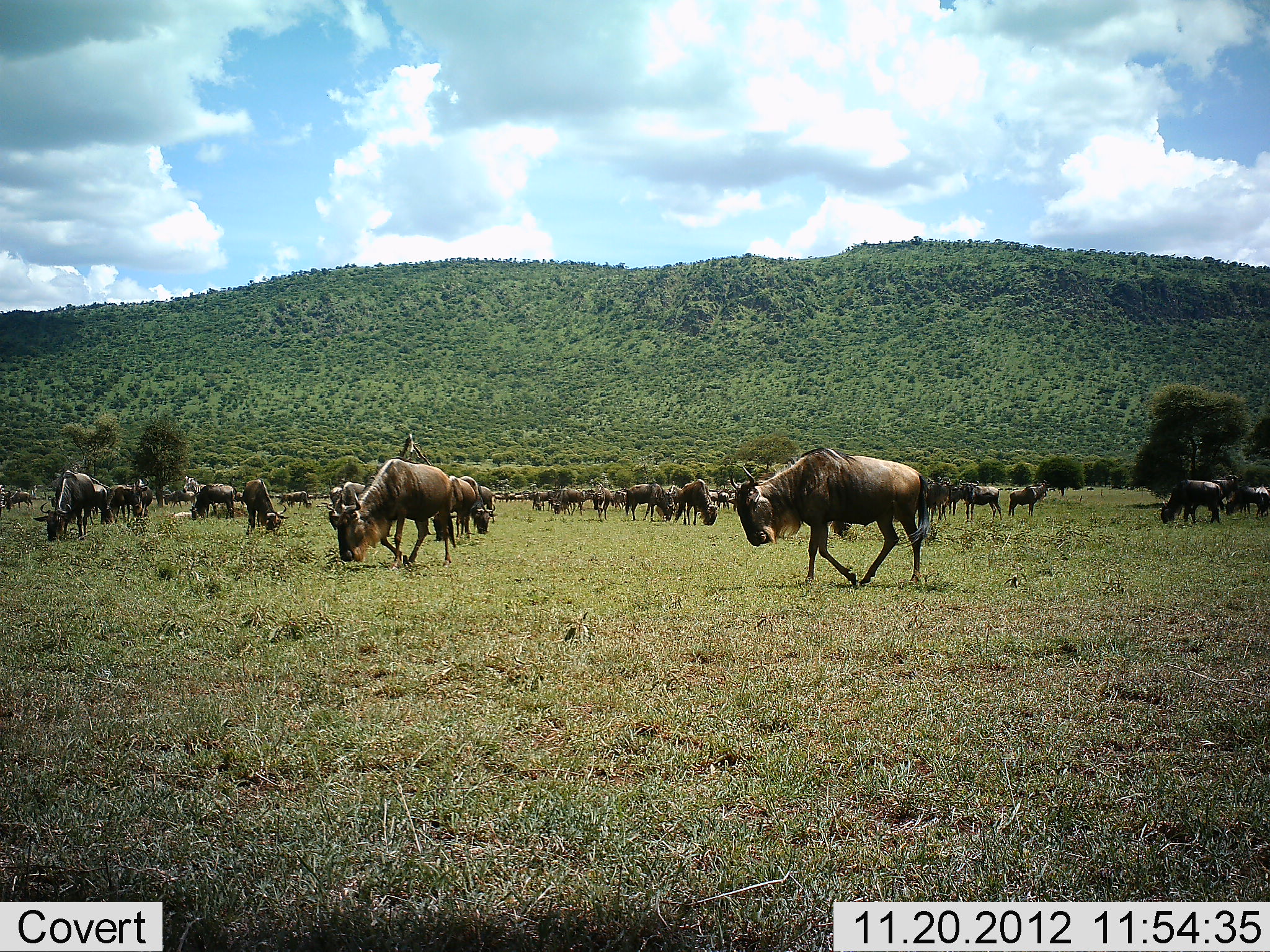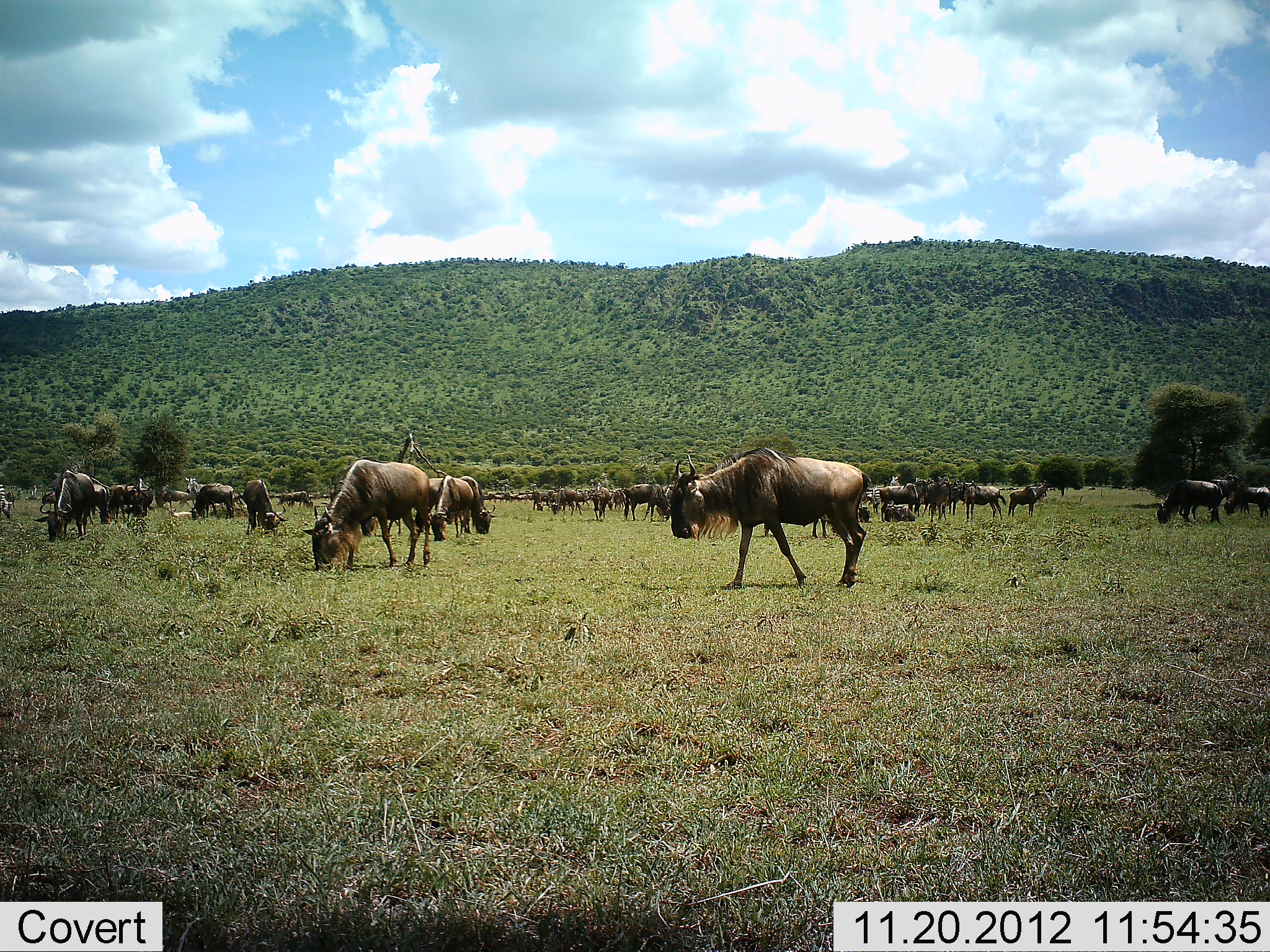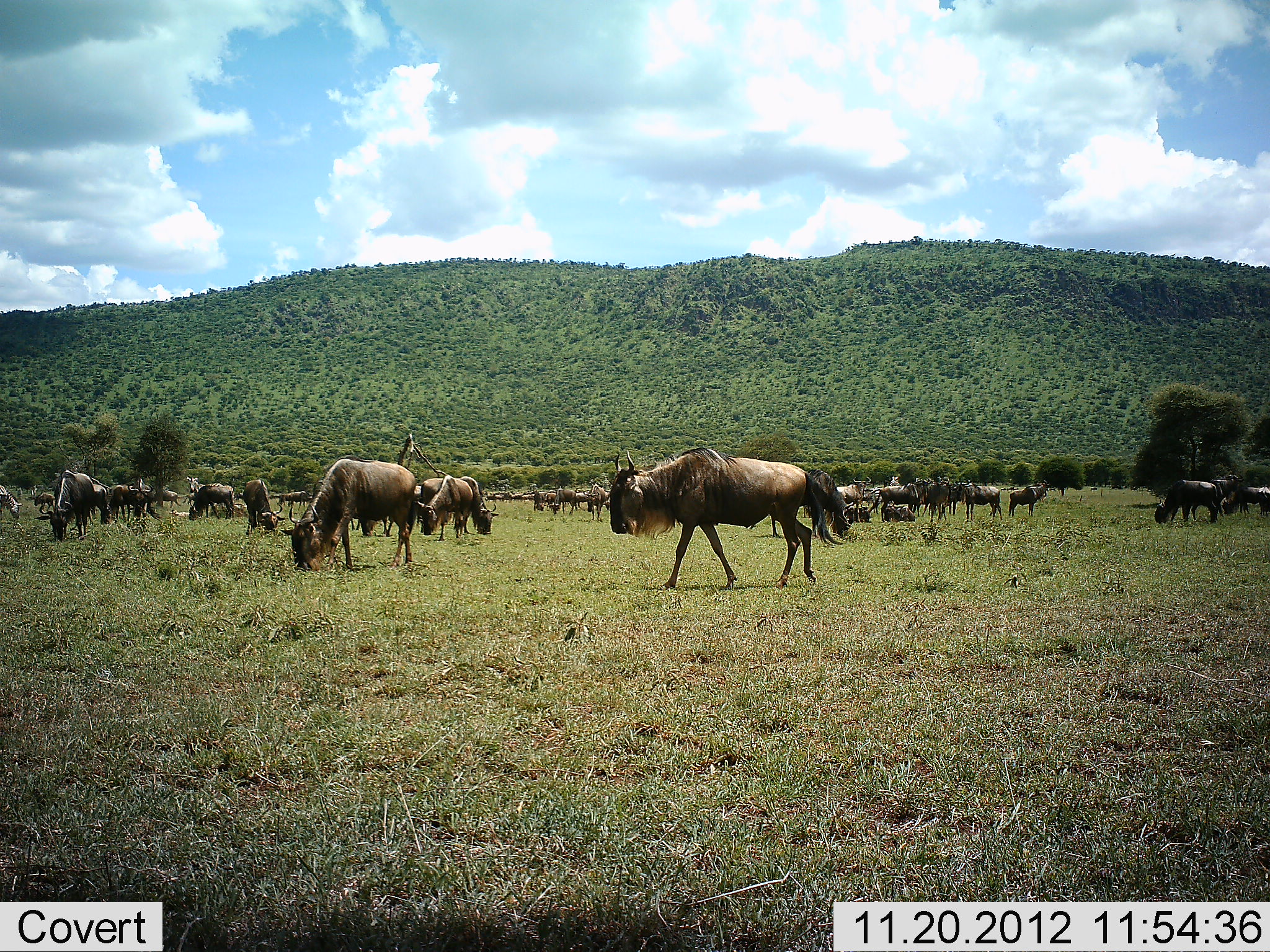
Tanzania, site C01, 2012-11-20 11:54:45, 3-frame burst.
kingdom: Animalia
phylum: Chordata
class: Mammalia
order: Artiodactyla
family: Bovidae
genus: Connochaetes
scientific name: Connochaetes taurinus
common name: blue wildebeest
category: wildebeest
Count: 11-50.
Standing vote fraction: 53%.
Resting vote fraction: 29%.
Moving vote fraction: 59%.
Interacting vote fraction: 6%.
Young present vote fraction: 0%.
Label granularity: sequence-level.